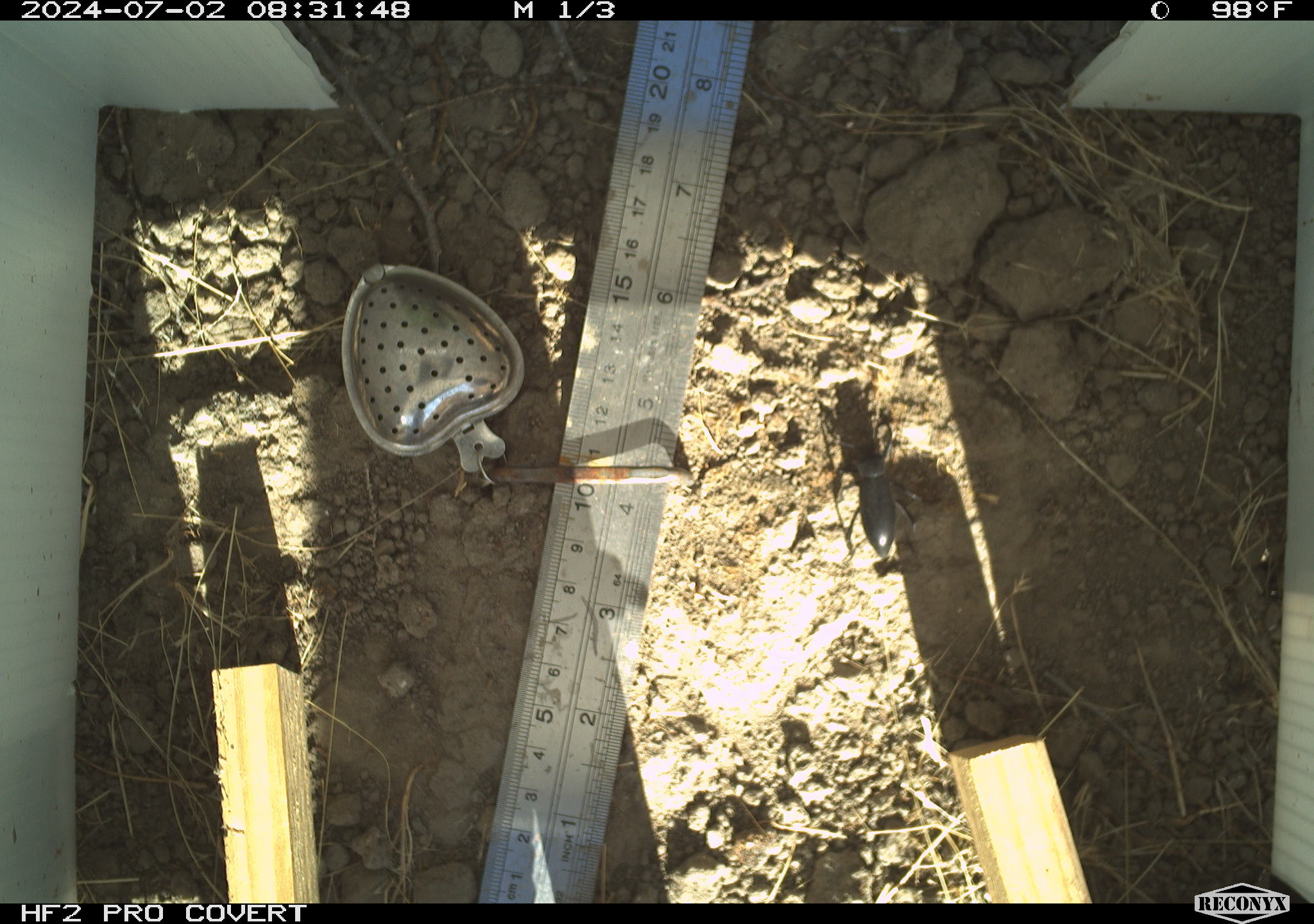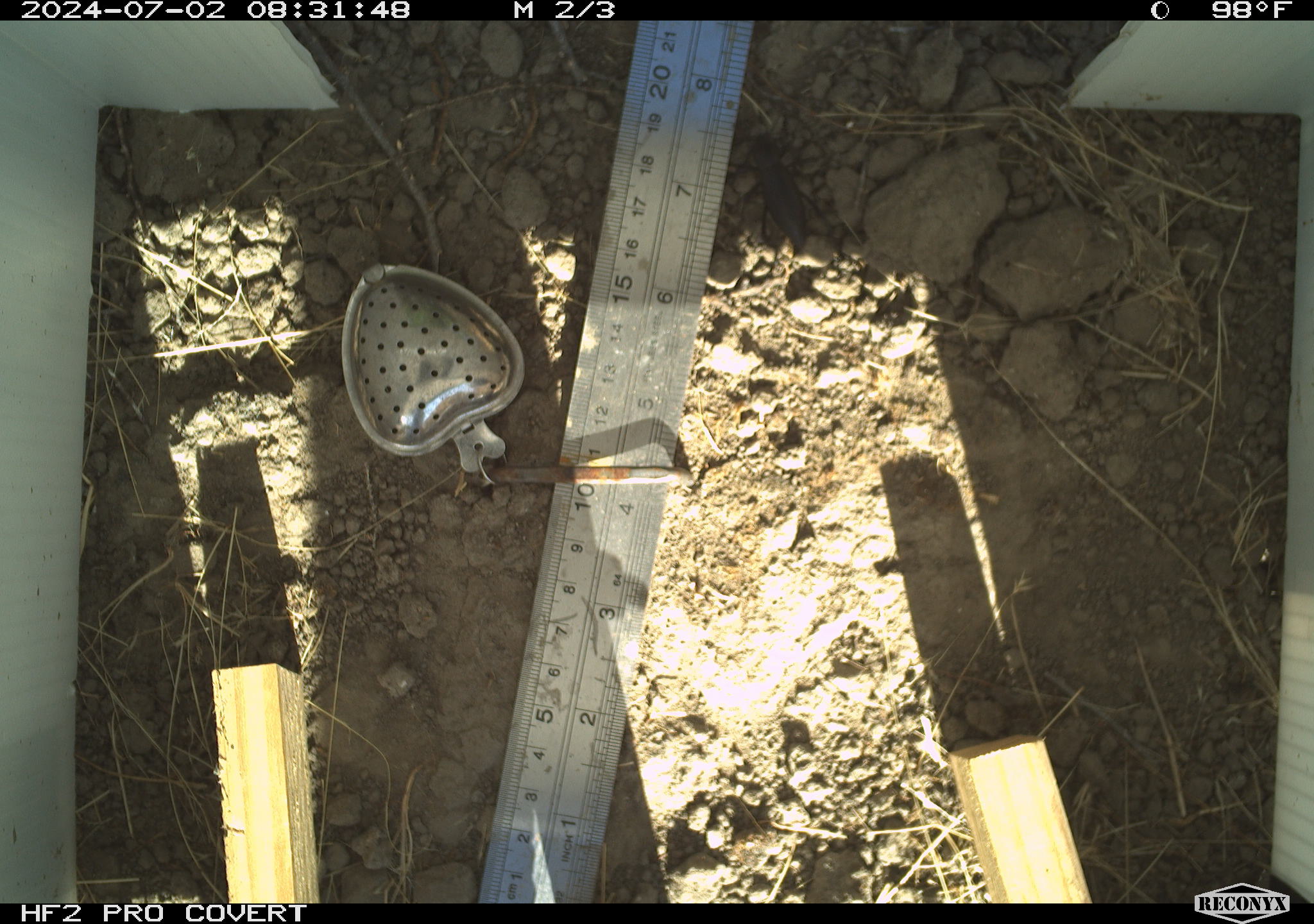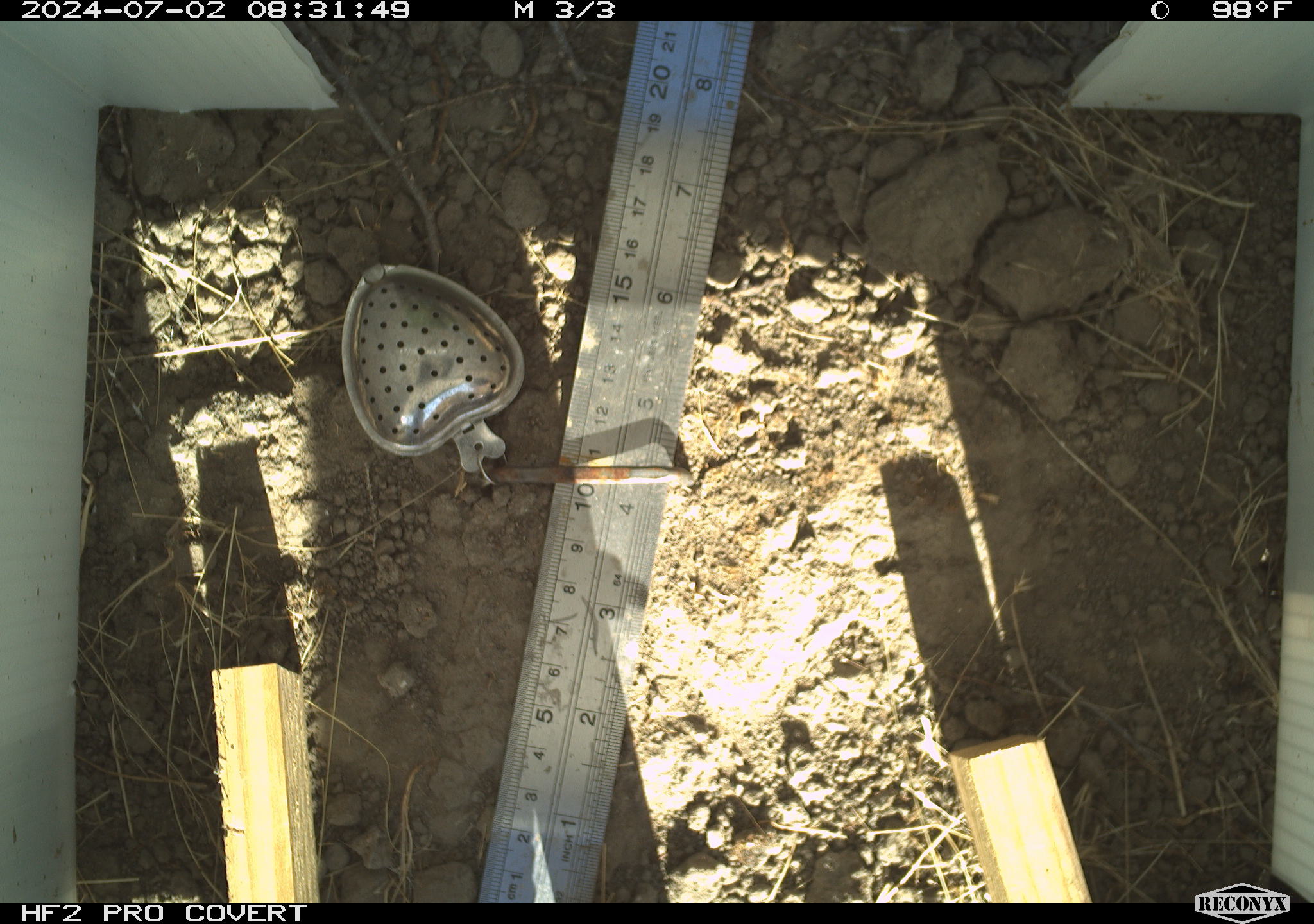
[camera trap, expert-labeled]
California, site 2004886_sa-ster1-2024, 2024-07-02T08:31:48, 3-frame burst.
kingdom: Animalia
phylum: Arthropoda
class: Insecta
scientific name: Insecta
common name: insect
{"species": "insect (Insecta)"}